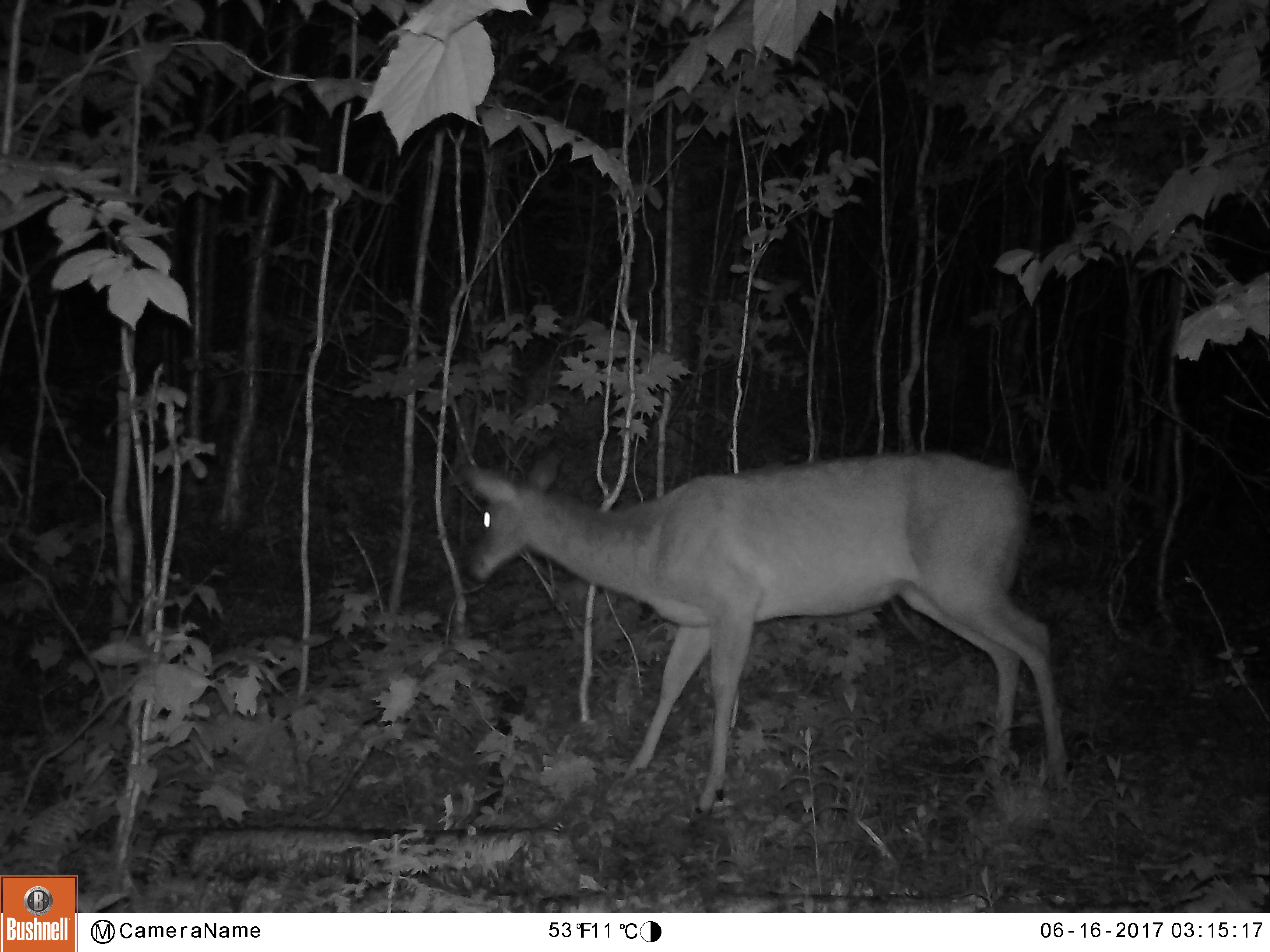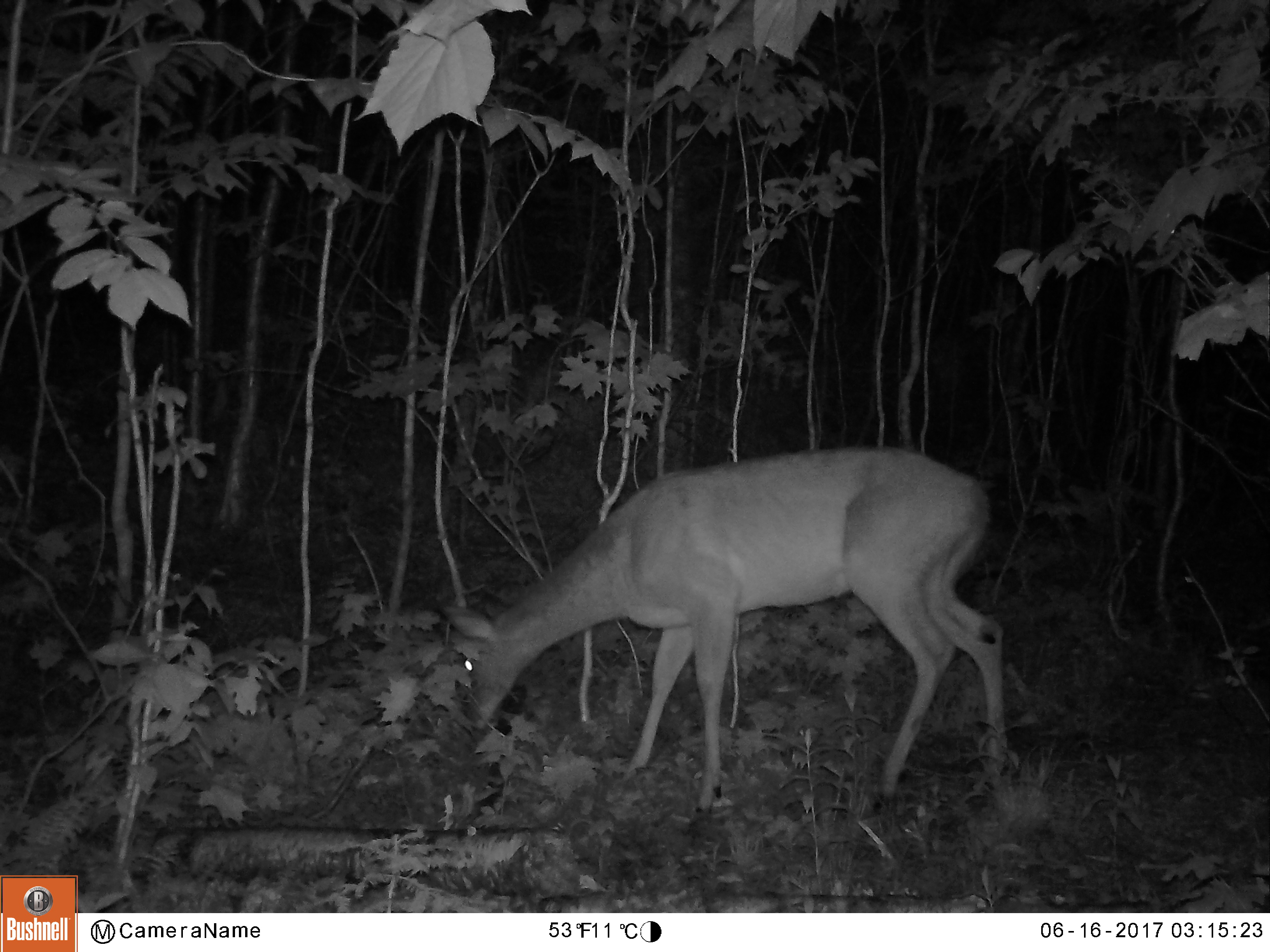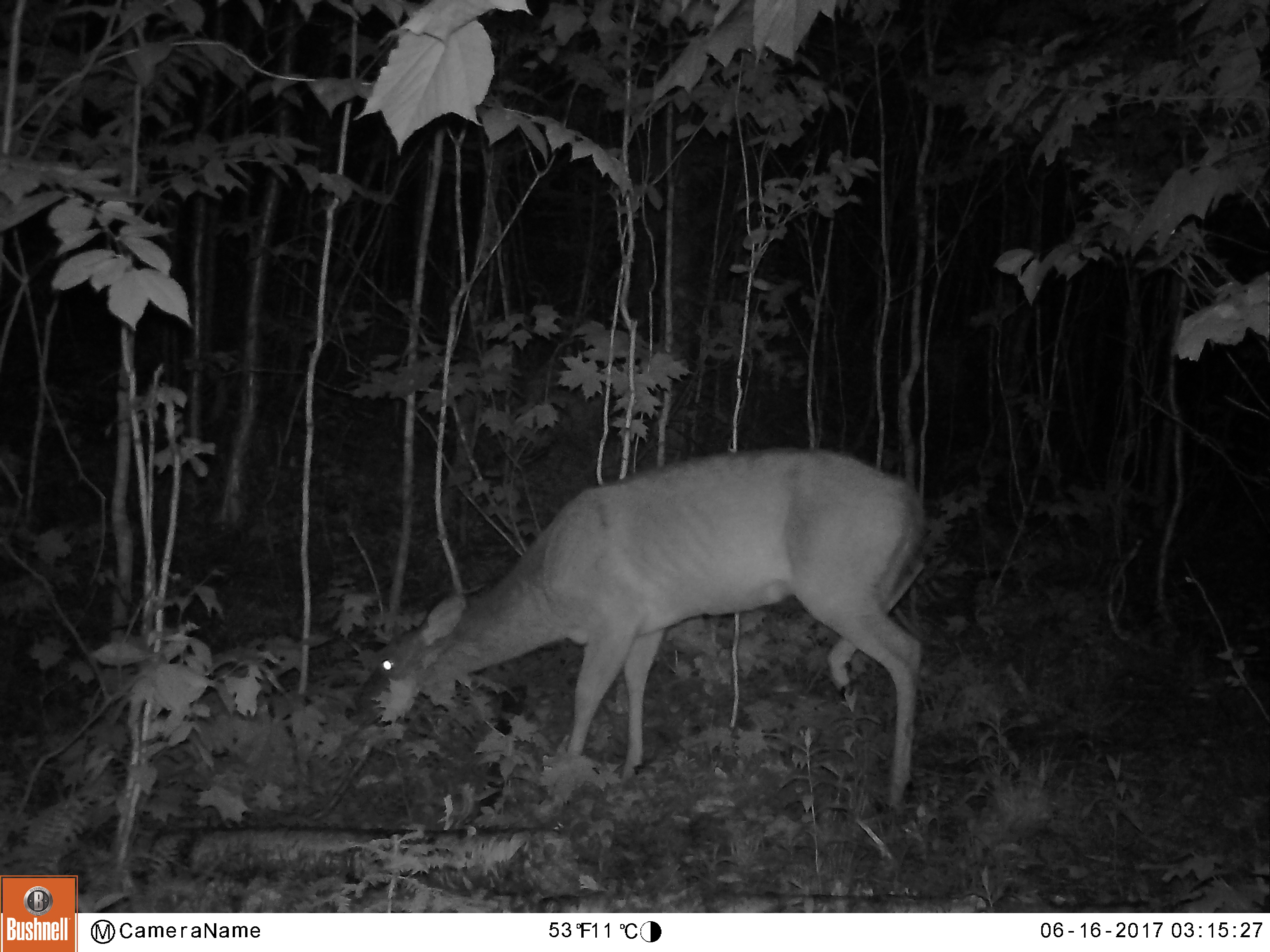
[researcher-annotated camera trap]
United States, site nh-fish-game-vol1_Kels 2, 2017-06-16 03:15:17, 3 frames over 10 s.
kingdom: Animalia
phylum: Chordata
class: Mammalia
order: Artiodactyla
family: Cervidae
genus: Odocoileus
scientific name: Odocoileus virginianus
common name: white-tailed deer